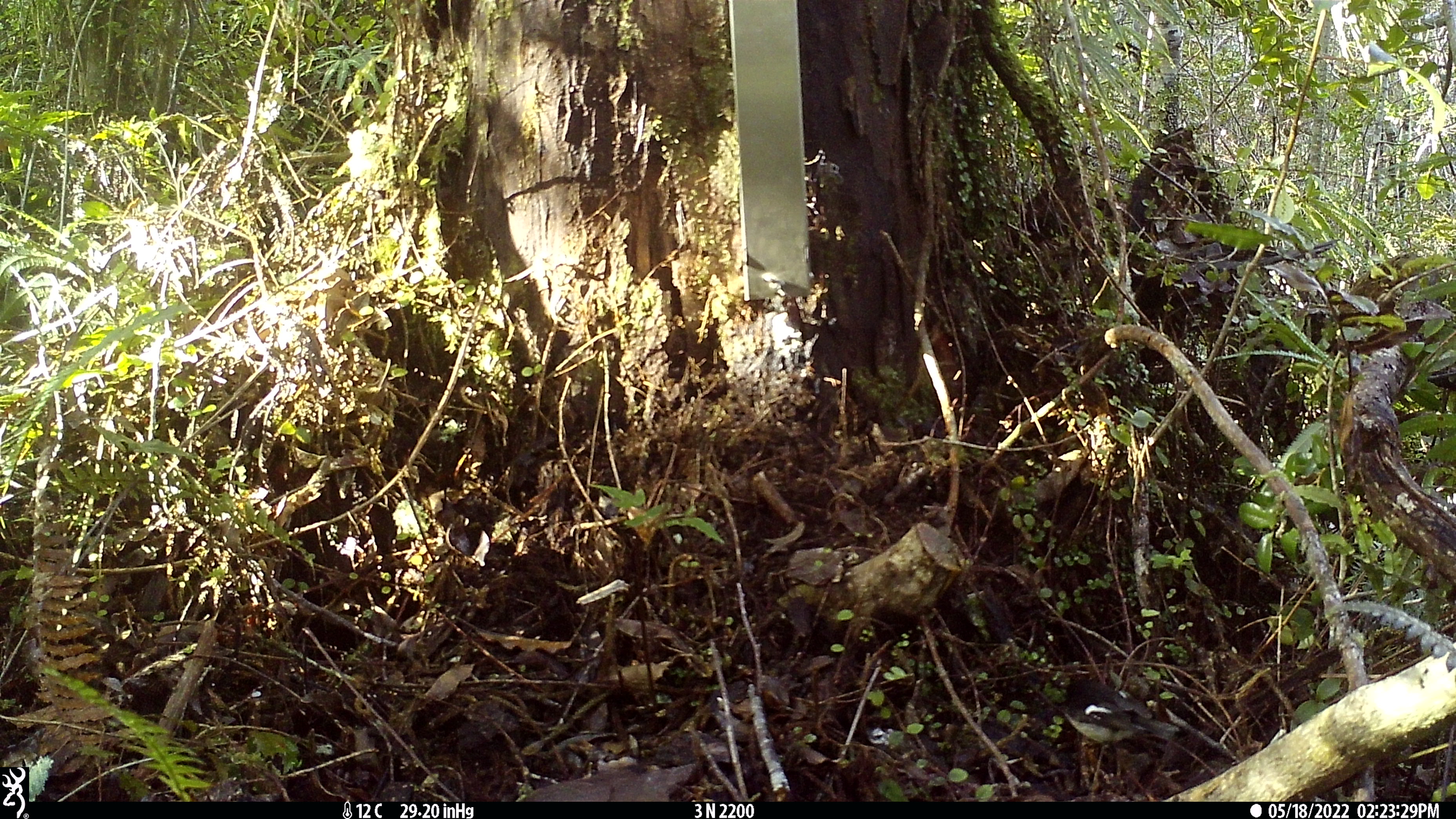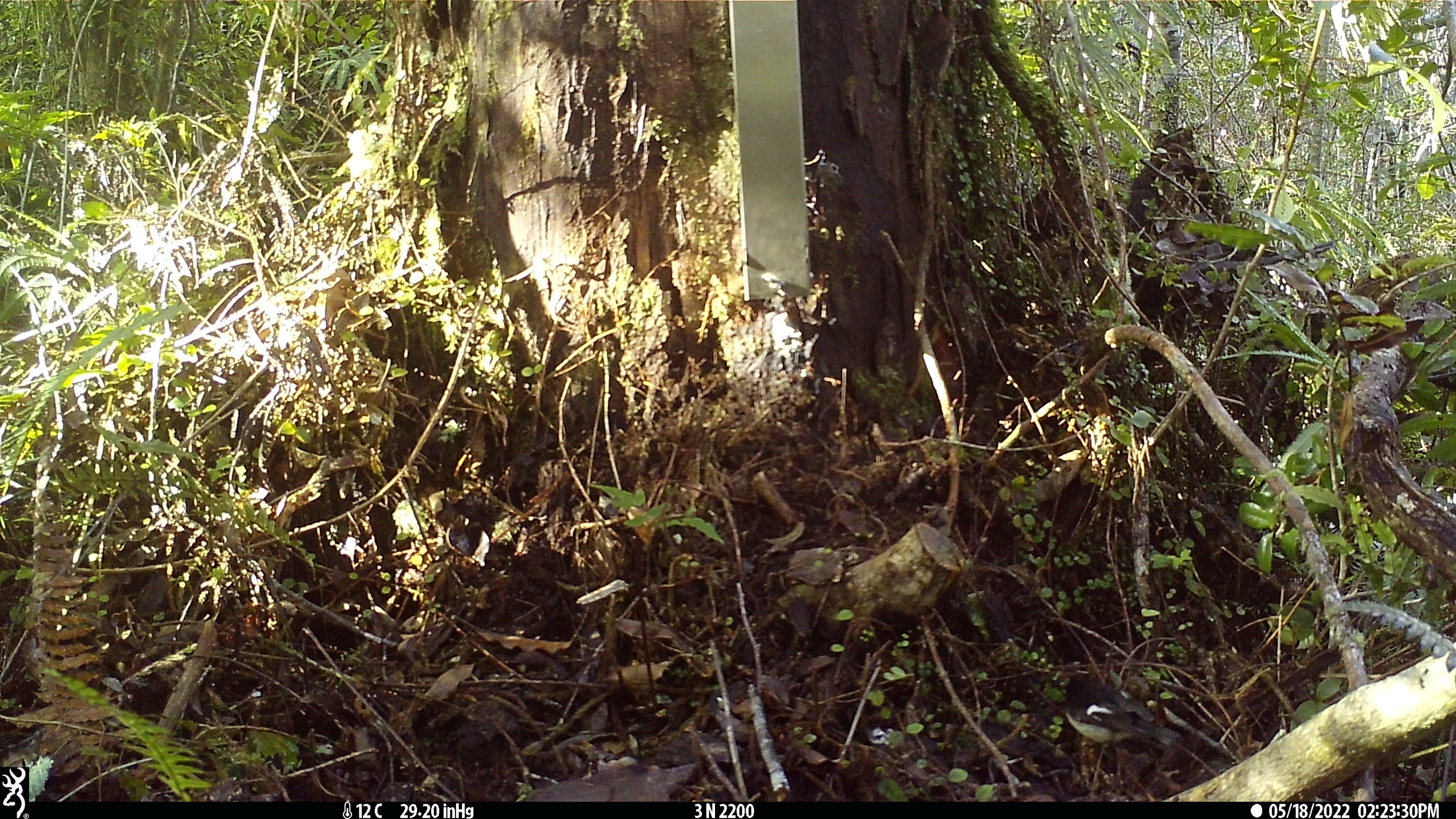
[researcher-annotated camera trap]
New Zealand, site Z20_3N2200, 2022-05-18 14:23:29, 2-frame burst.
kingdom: Animalia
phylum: Chordata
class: Aves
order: Passeriformes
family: Petroicidae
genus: Petroica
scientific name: Petroica macrocephala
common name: tomtit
Tomtit (Petroica macrocephala).